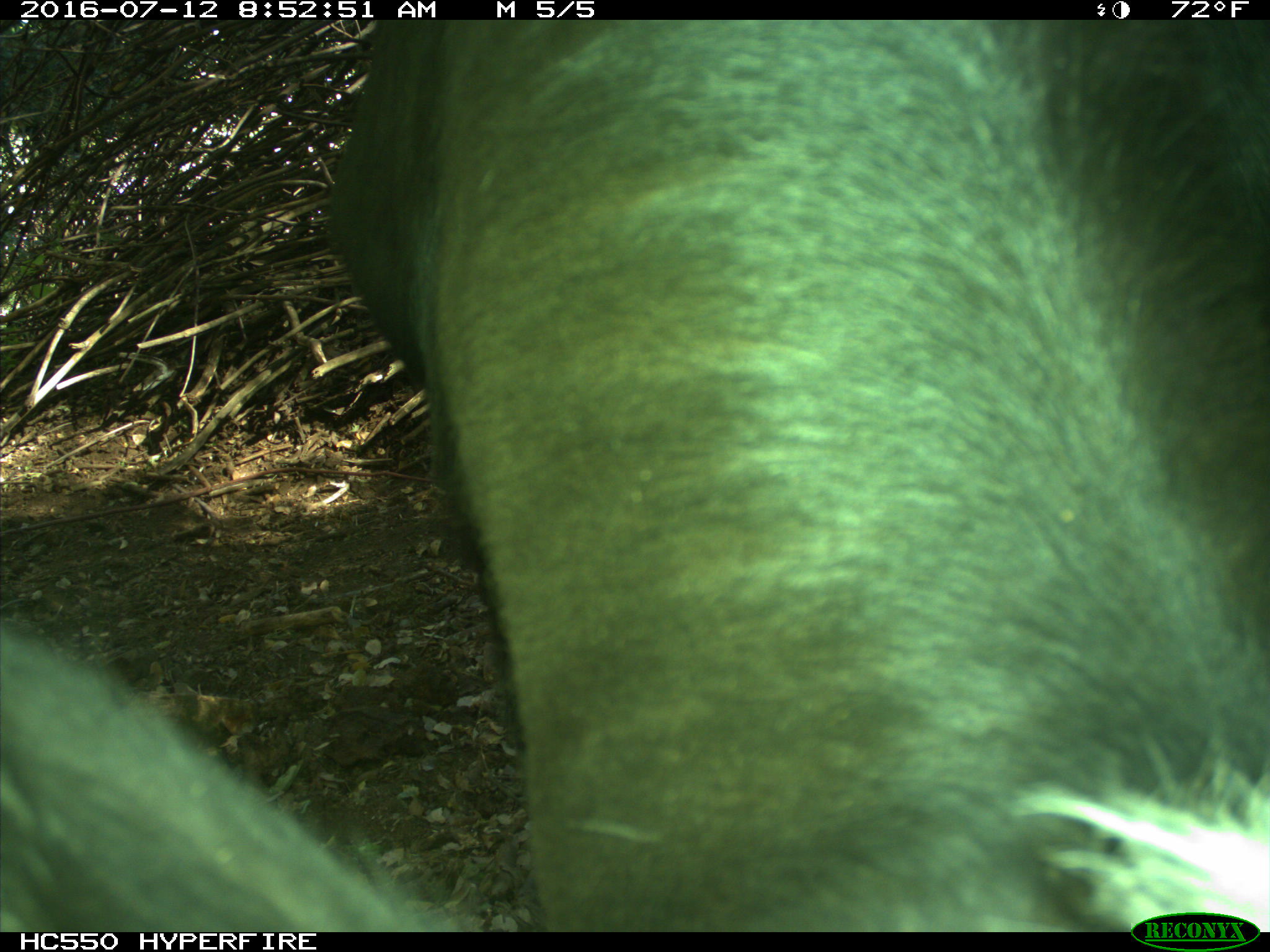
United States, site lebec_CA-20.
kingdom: Animalia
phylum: Chordata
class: Mammalia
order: Artiodactyla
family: Bovidae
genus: Bos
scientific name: Bos taurus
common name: domestic cow